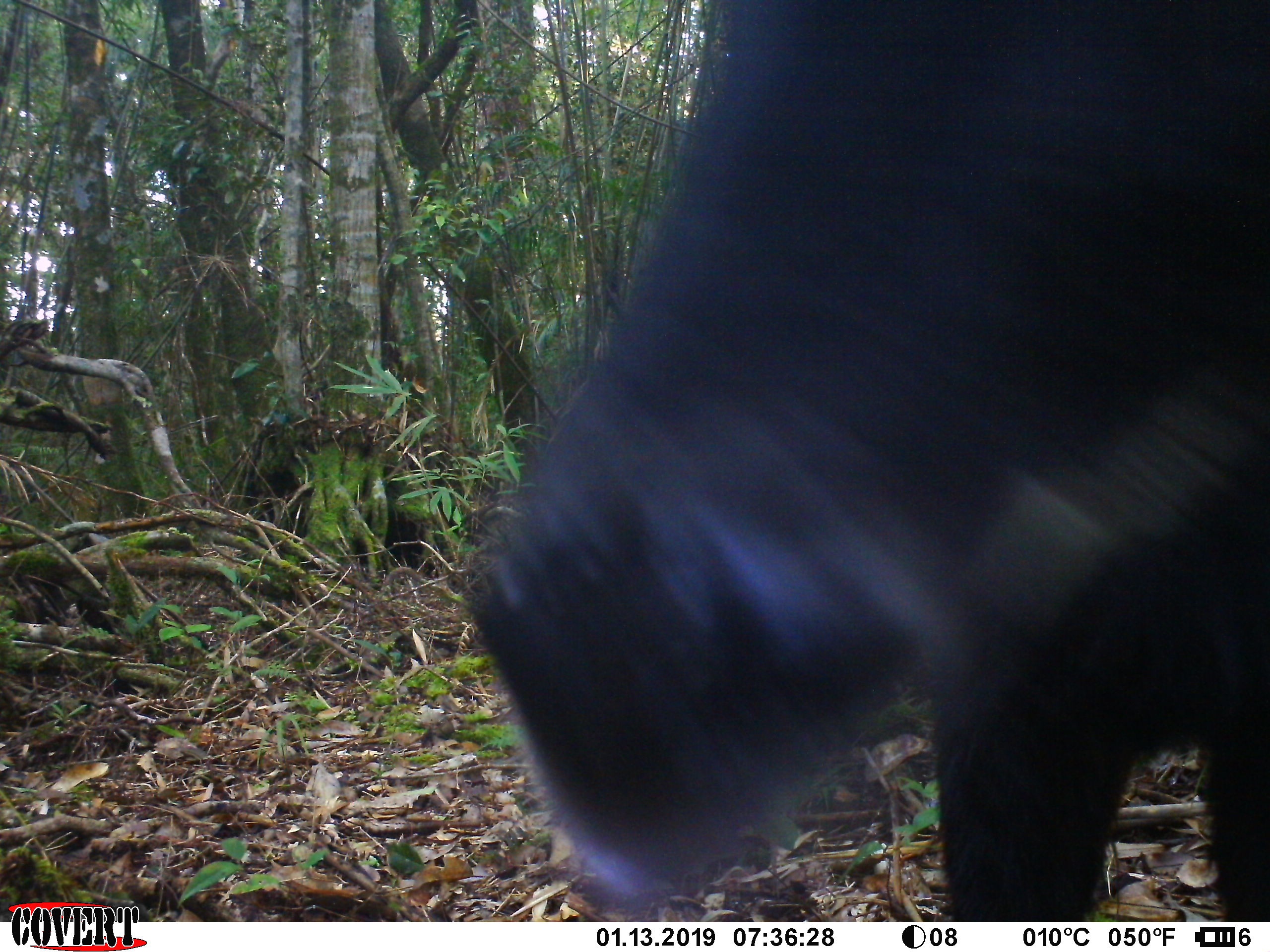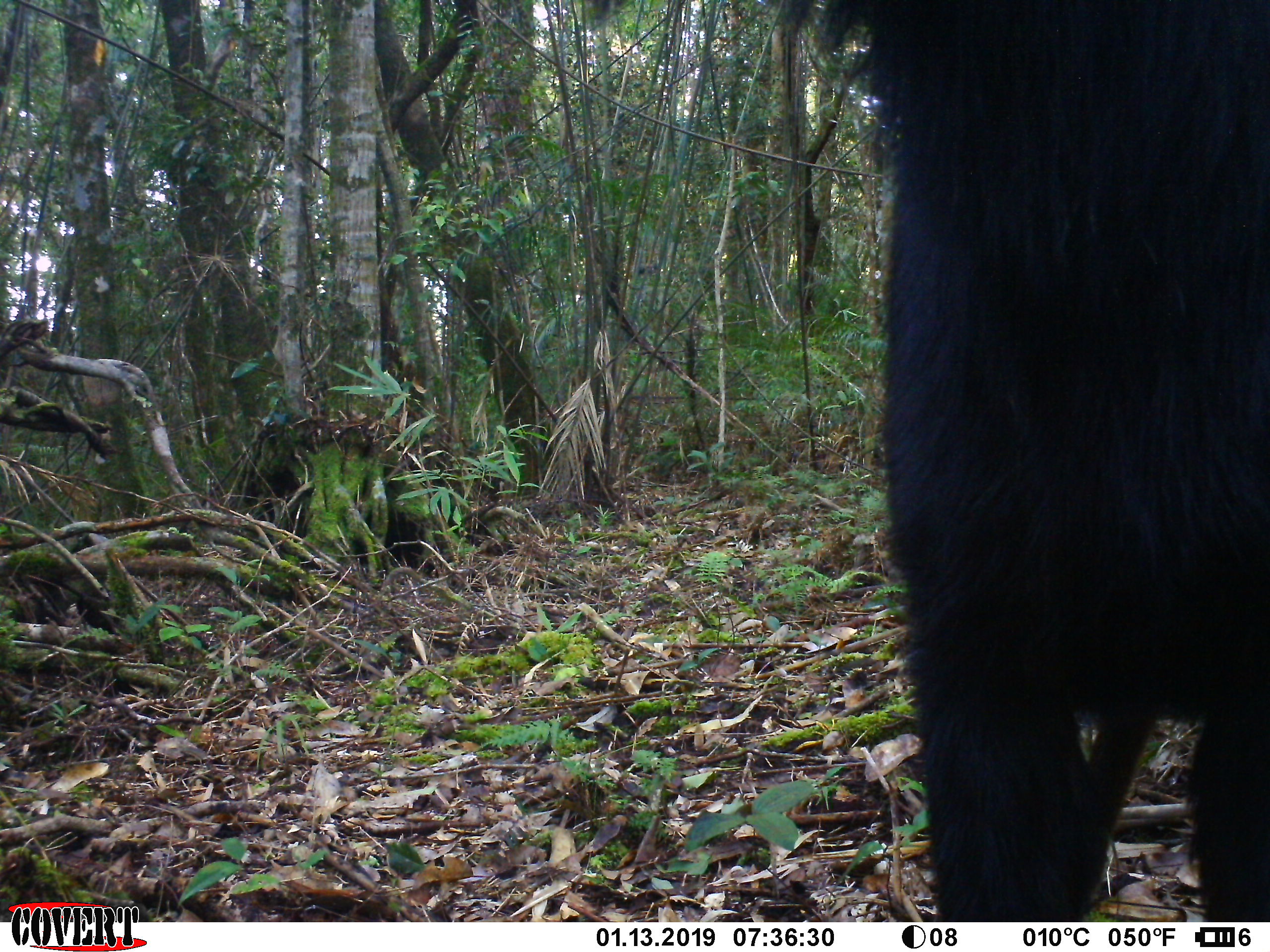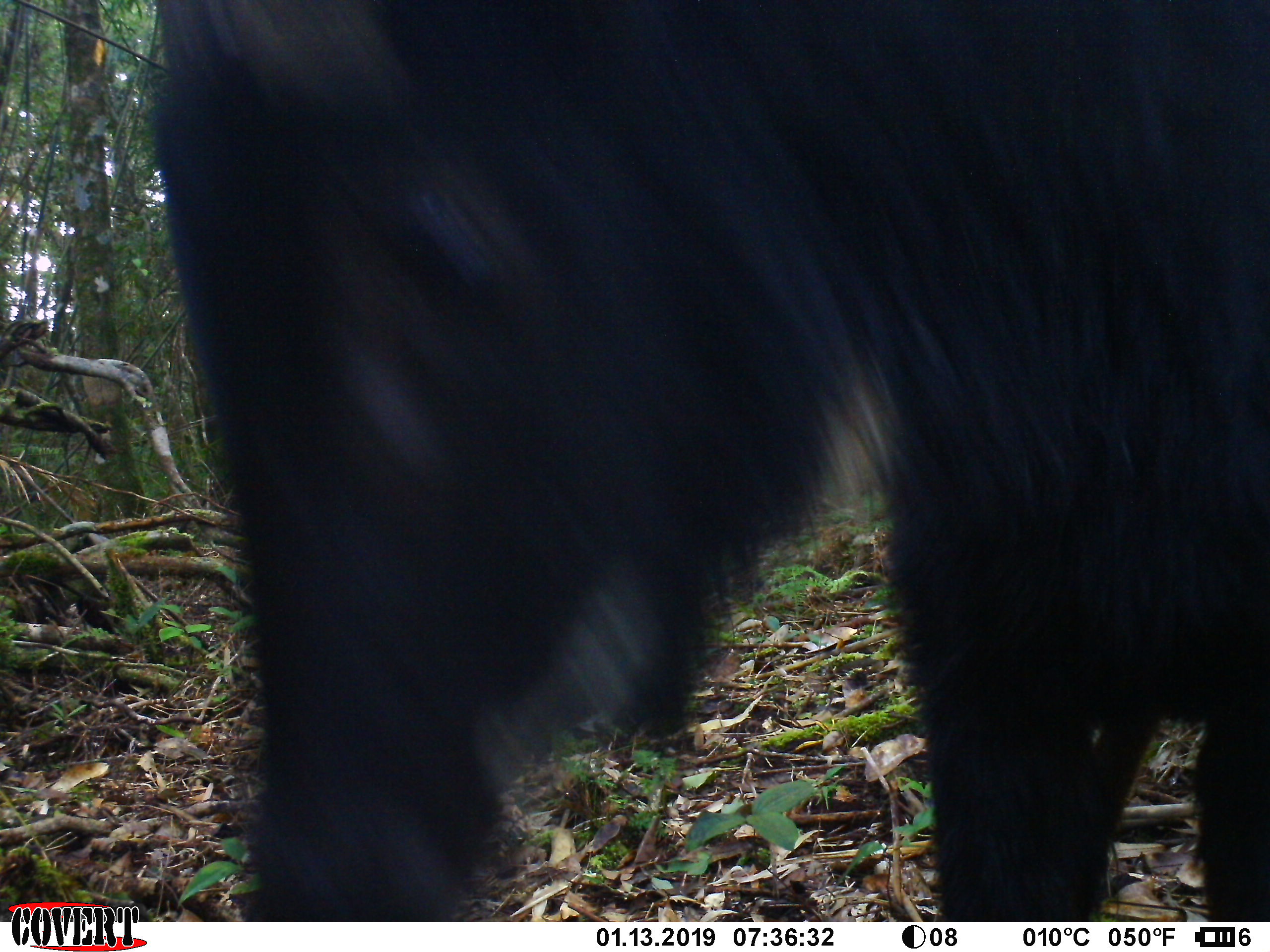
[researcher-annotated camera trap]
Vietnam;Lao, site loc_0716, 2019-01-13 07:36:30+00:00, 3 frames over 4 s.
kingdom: Animalia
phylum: Chordata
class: Mammalia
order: Artiodactyla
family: Bovidae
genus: Capricornis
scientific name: Capricornis sumatraensis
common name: chinese serow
Chinese serow (Capricornis sumatraensis). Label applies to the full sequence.